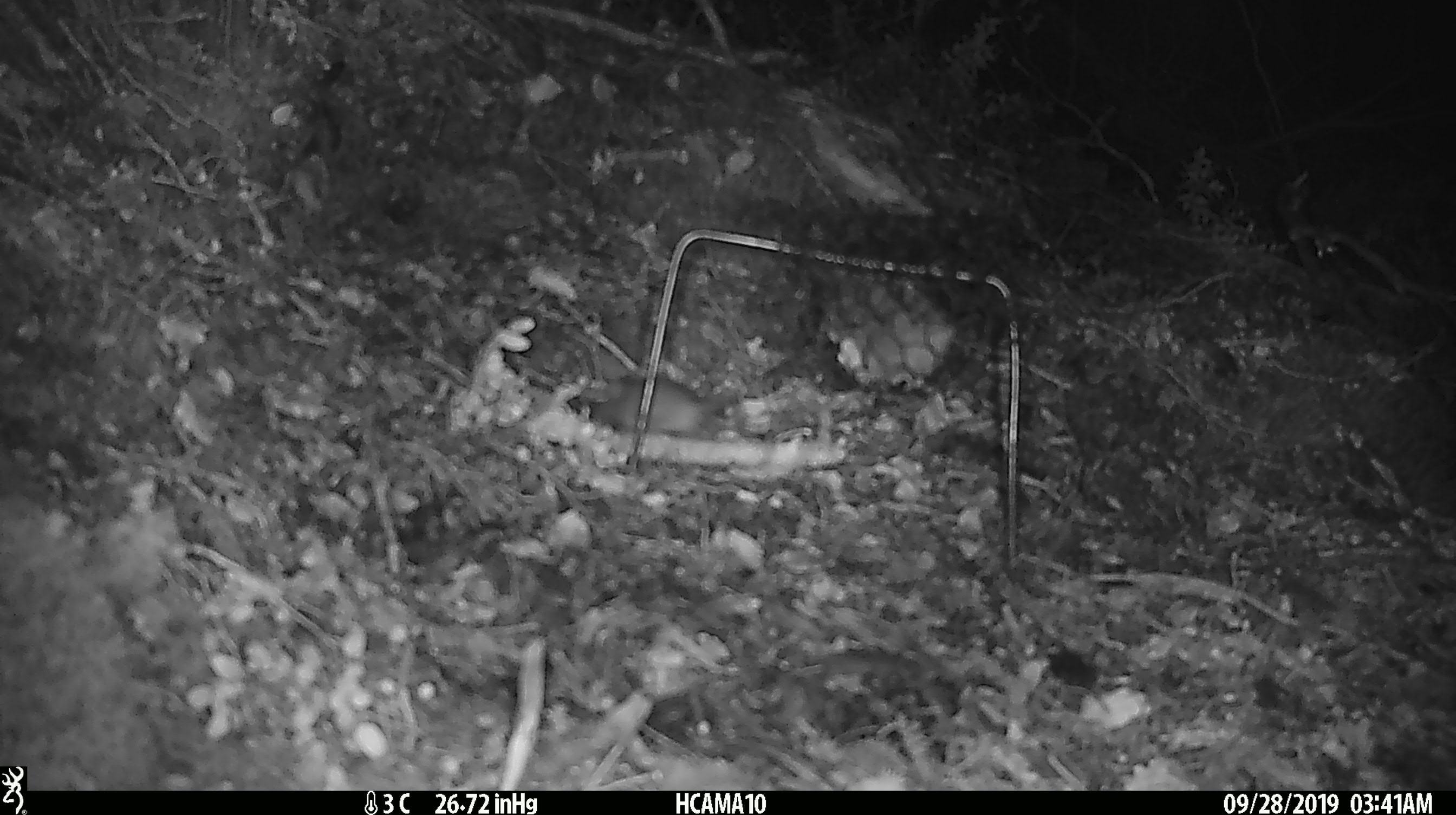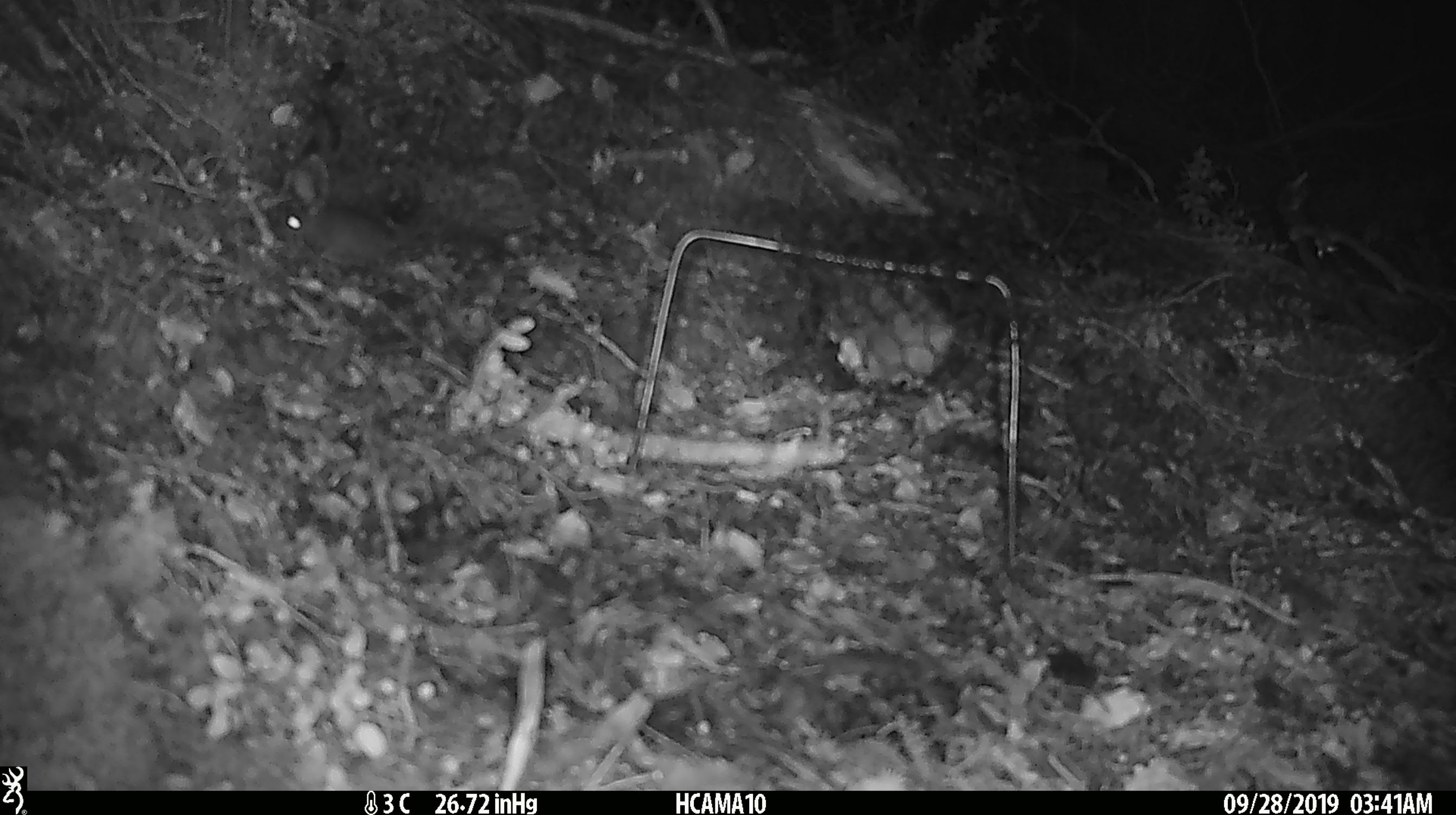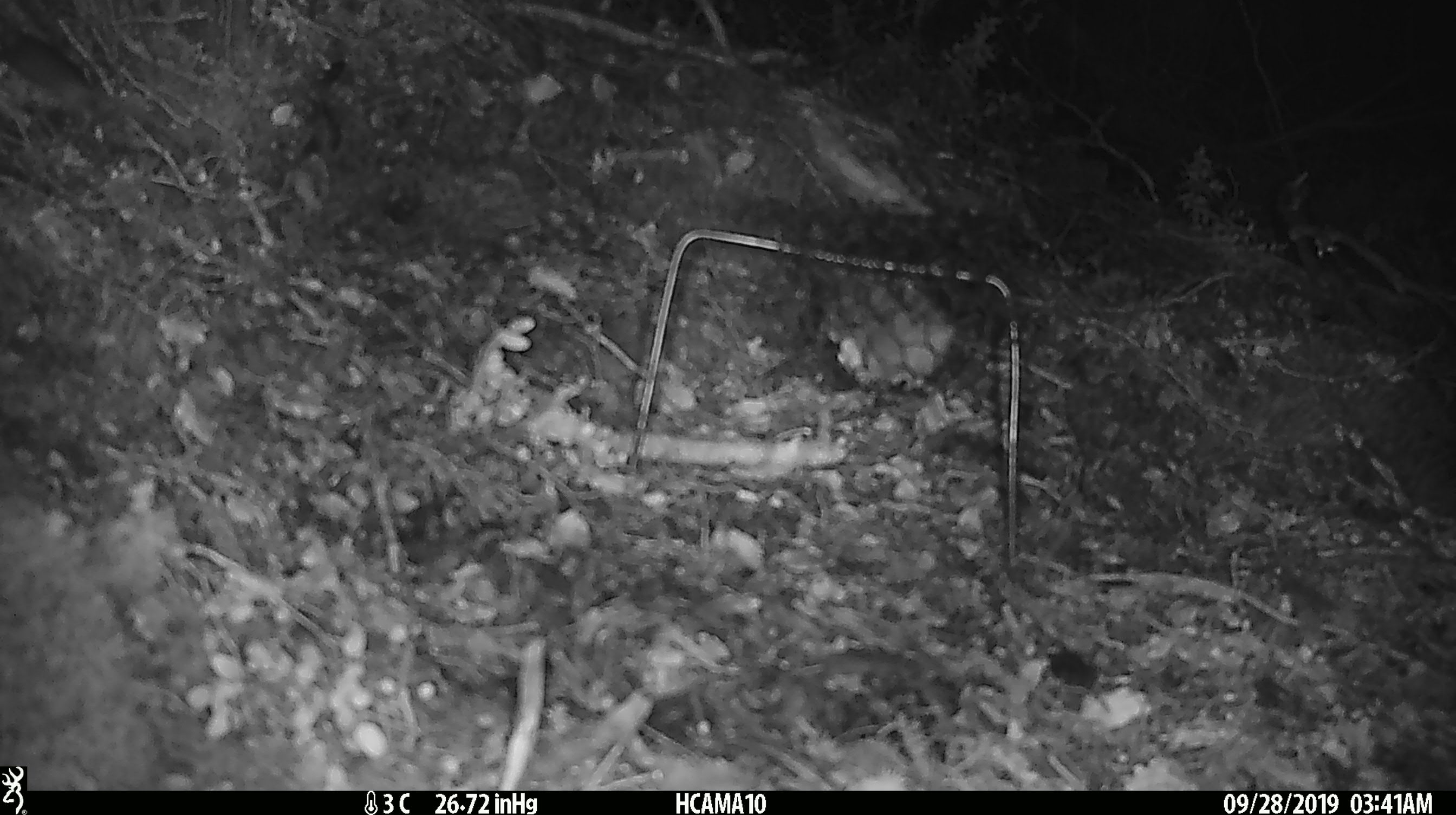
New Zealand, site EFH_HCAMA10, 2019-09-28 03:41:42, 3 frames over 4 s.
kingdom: Animalia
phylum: Chordata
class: Mammalia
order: Rodentia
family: Muridae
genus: Mus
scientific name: Mus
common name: mouse